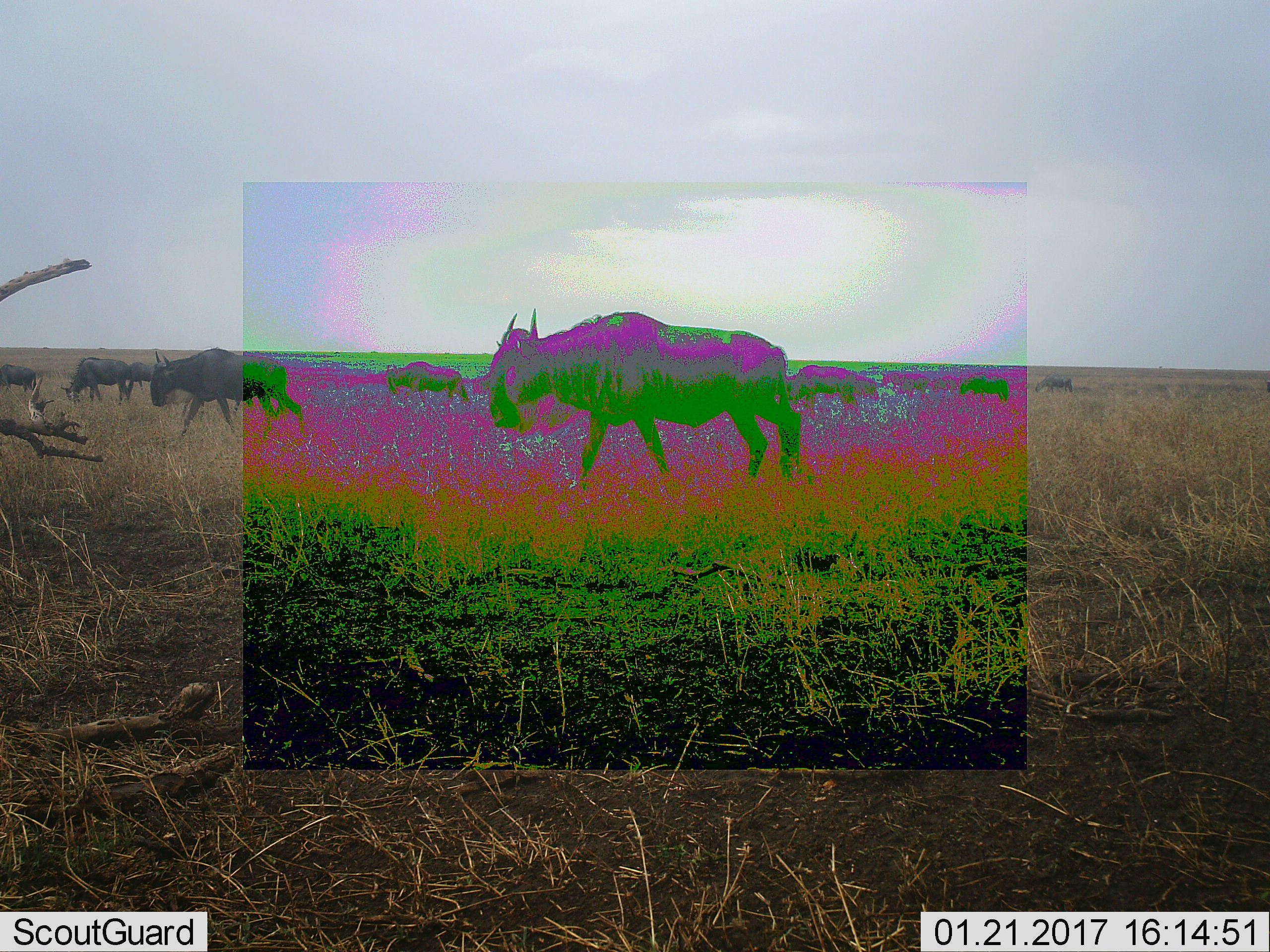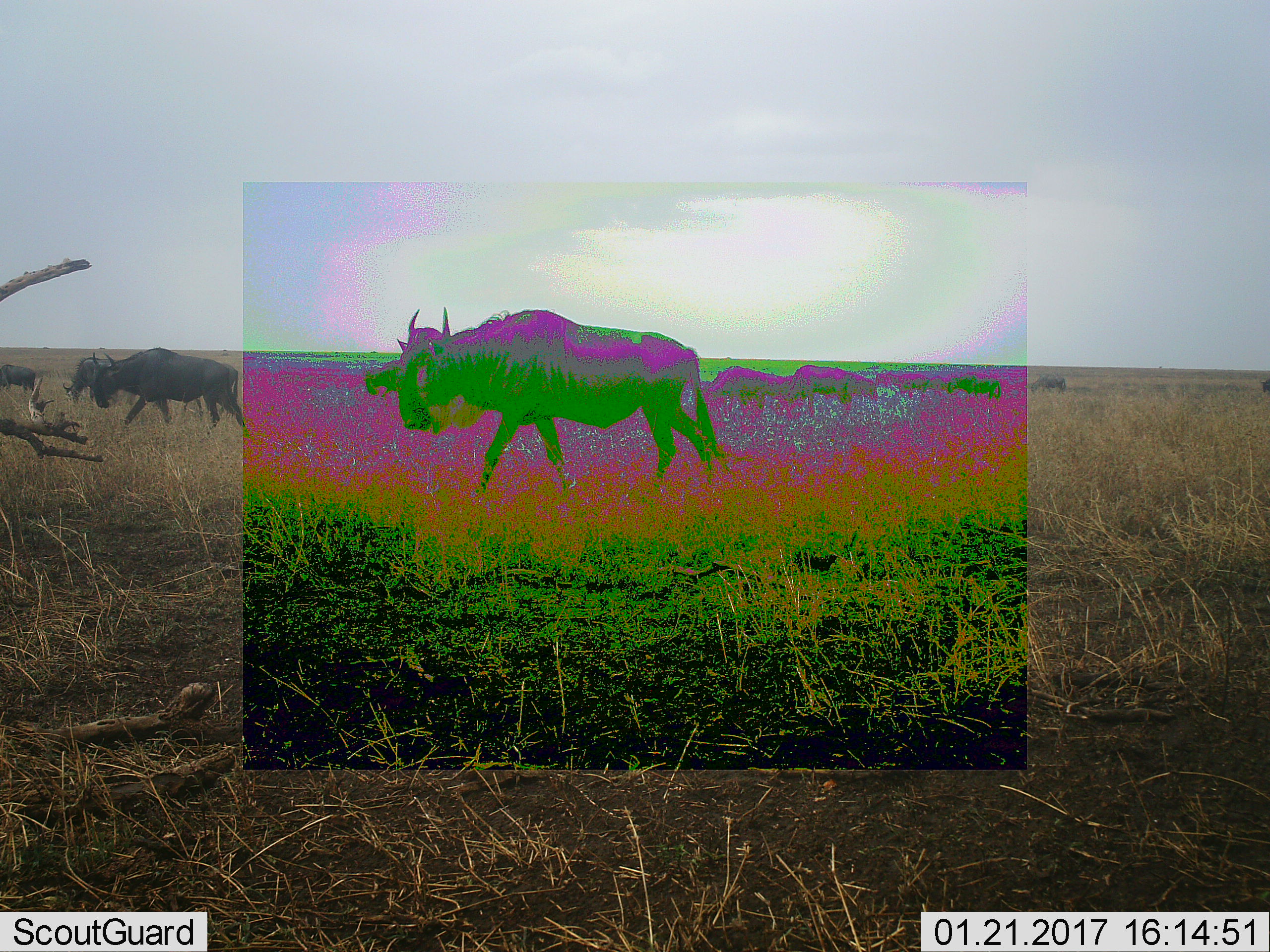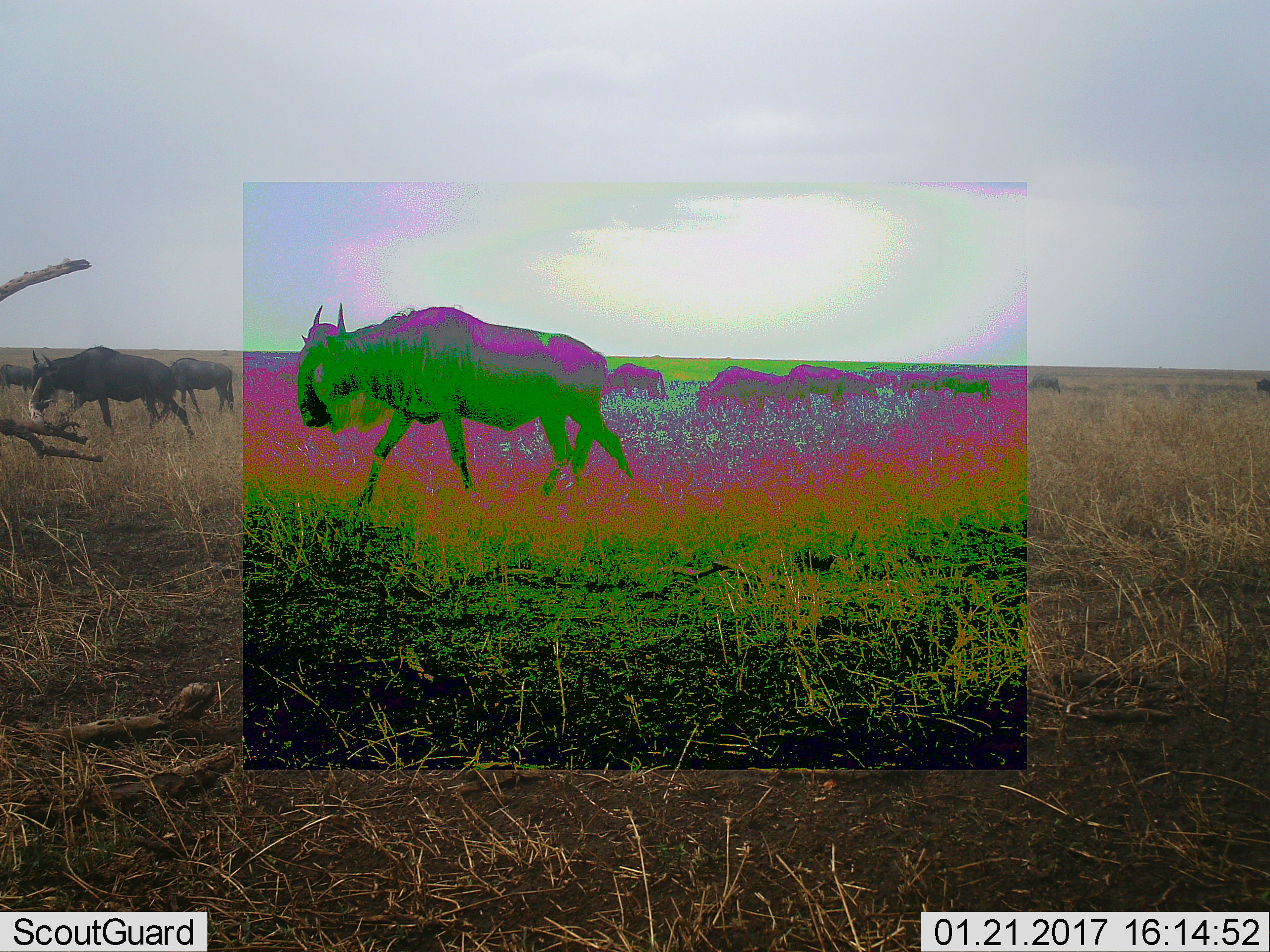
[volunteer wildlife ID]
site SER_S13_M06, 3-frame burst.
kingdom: Animalia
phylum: Chordata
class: Mammalia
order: Artiodactyla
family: Bovidae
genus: Connochaetes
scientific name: Connochaetes taurinus taurinus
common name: blue wildebeest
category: wildebeestblue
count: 11-50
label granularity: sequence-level